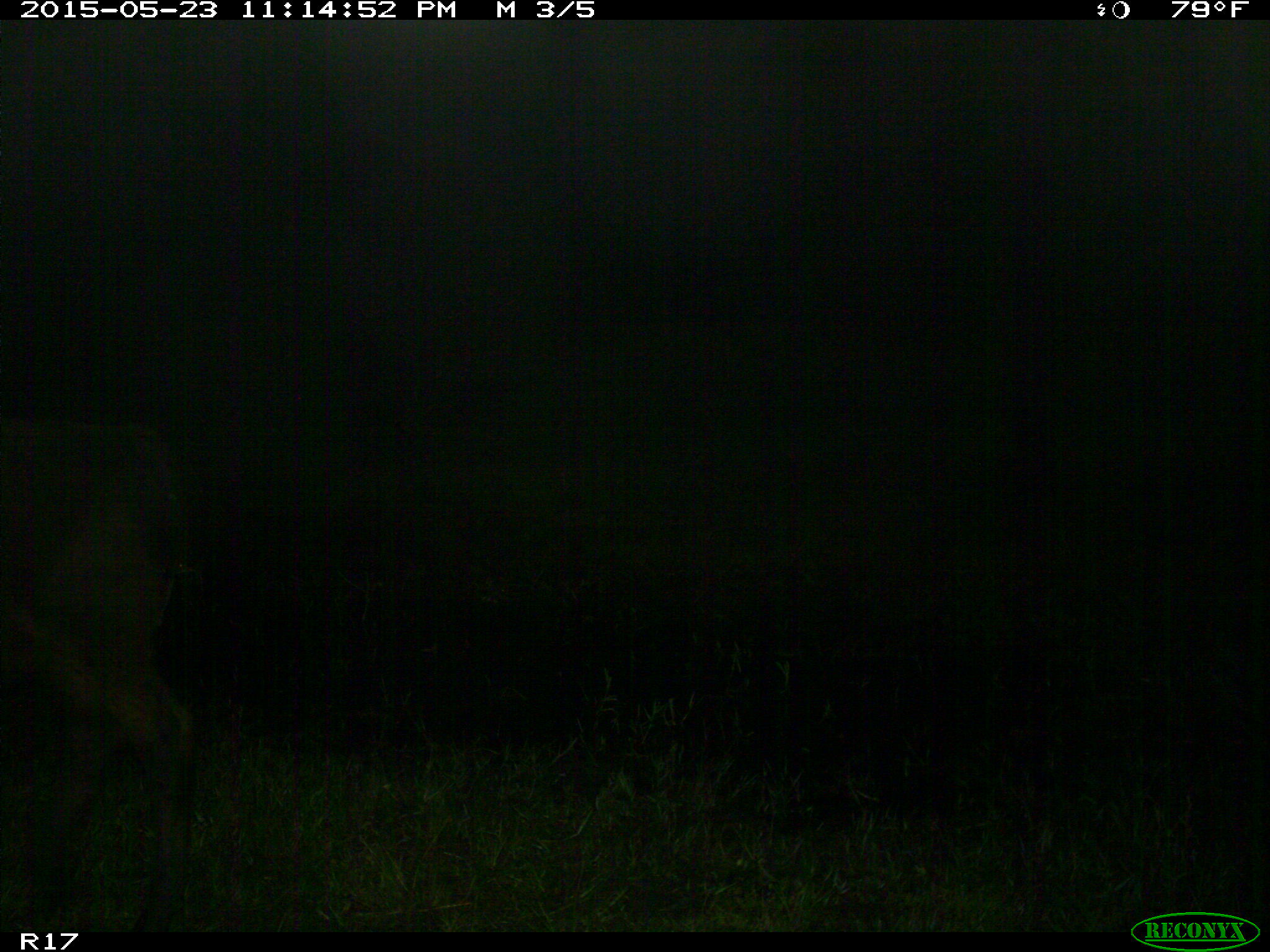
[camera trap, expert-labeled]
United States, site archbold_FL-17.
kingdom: Animalia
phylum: Chordata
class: Mammalia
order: Artiodactyla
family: Bovidae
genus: Bos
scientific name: Bos taurus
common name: domestic cow